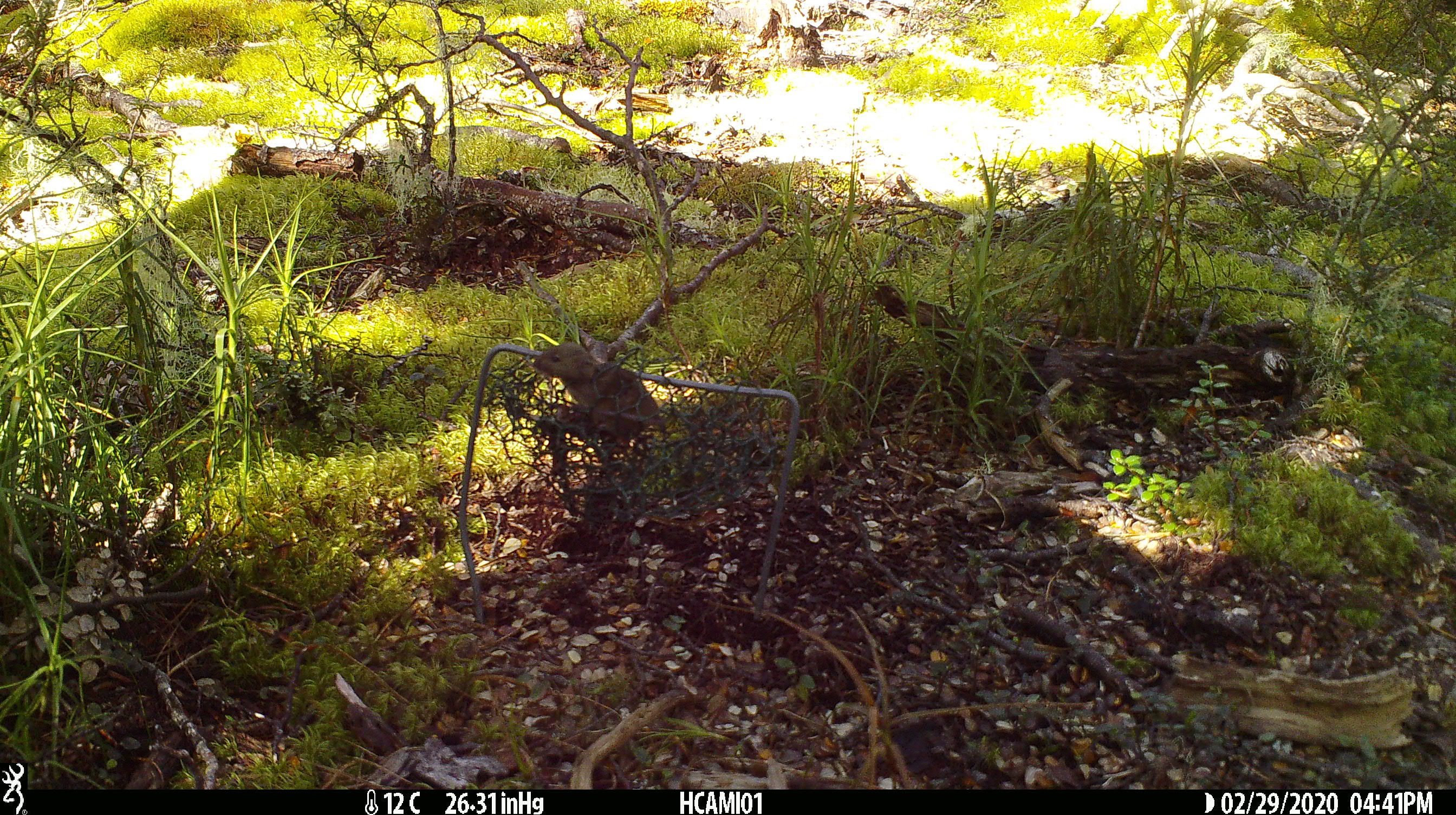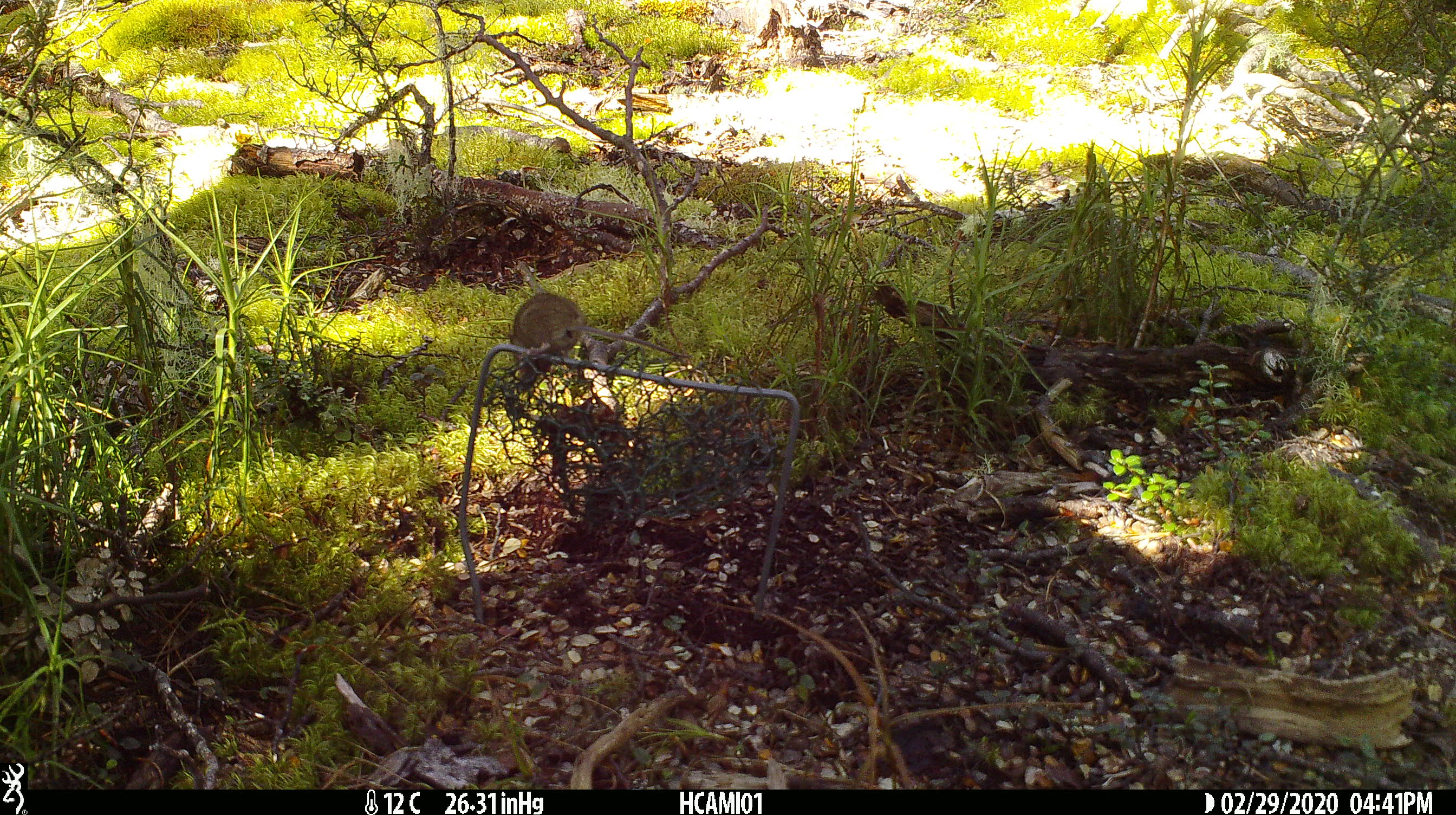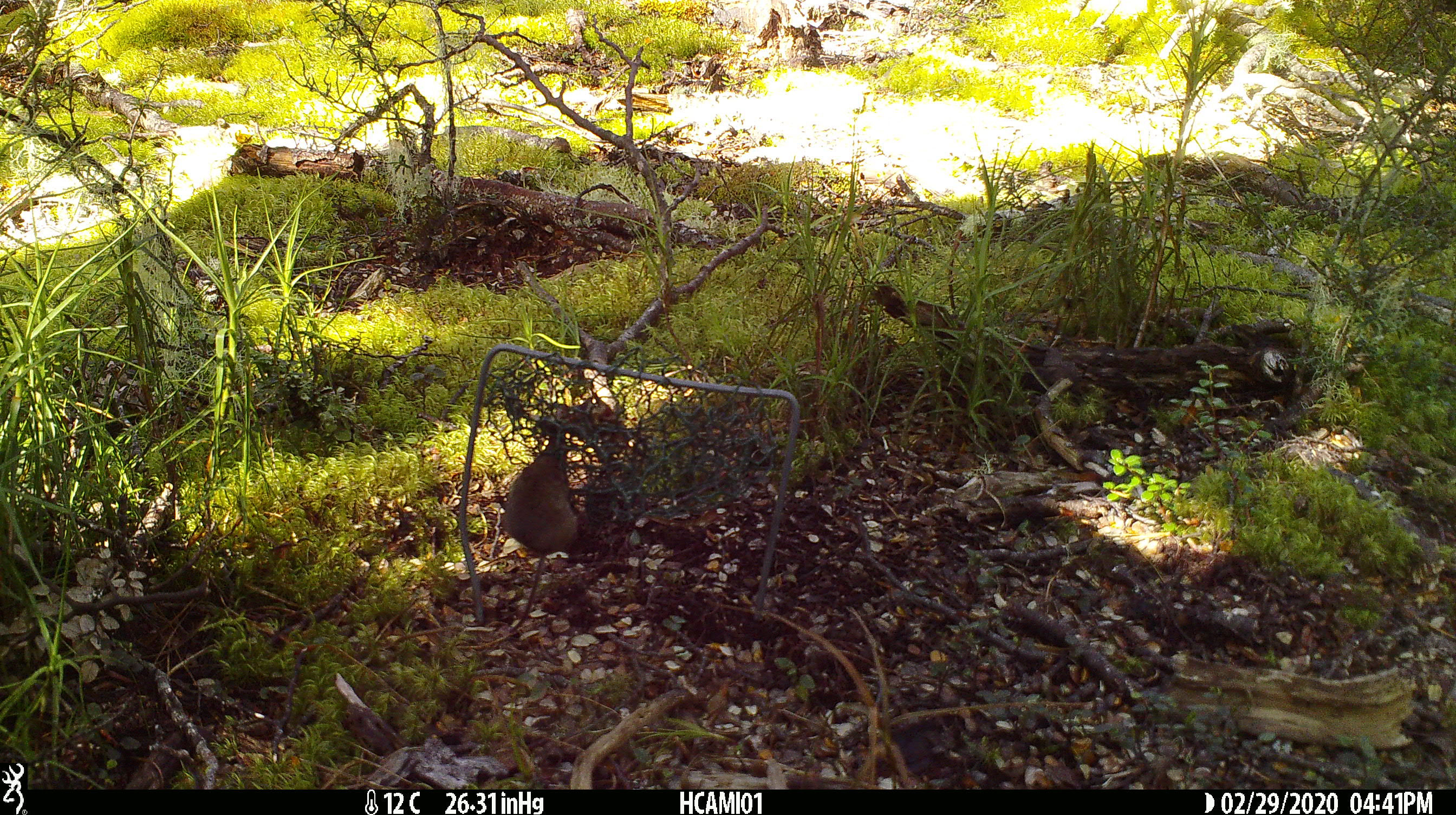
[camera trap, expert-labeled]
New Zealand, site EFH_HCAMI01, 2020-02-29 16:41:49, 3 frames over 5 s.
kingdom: Animalia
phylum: Chordata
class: Mammalia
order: Rodentia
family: Muridae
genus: Mus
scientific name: Mus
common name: mouse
Mouse (Mus).